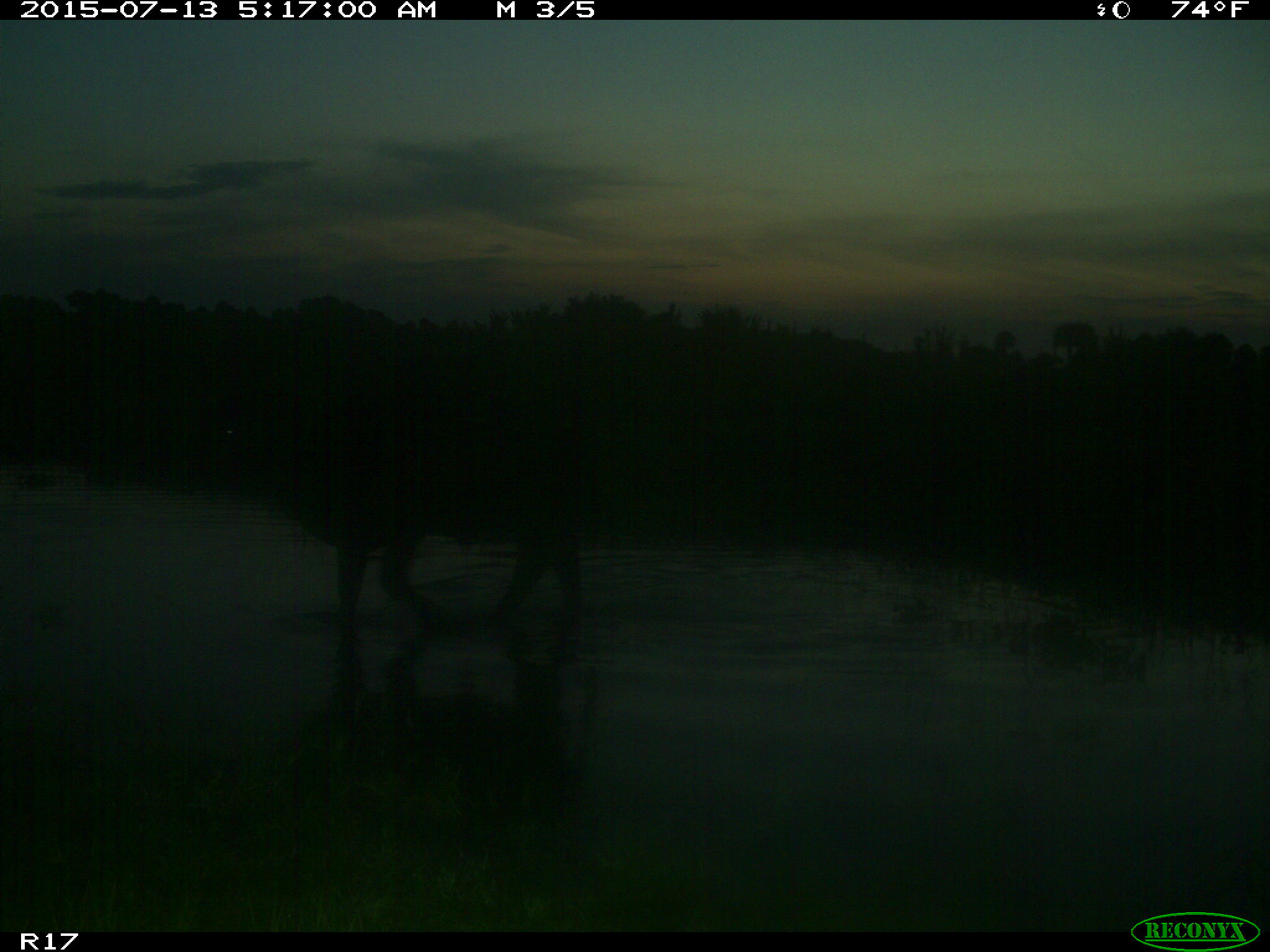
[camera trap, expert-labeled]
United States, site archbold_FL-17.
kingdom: Animalia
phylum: Chordata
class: Mammalia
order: Artiodactyla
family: Bovidae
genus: Bos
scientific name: Bos taurus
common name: domestic cow